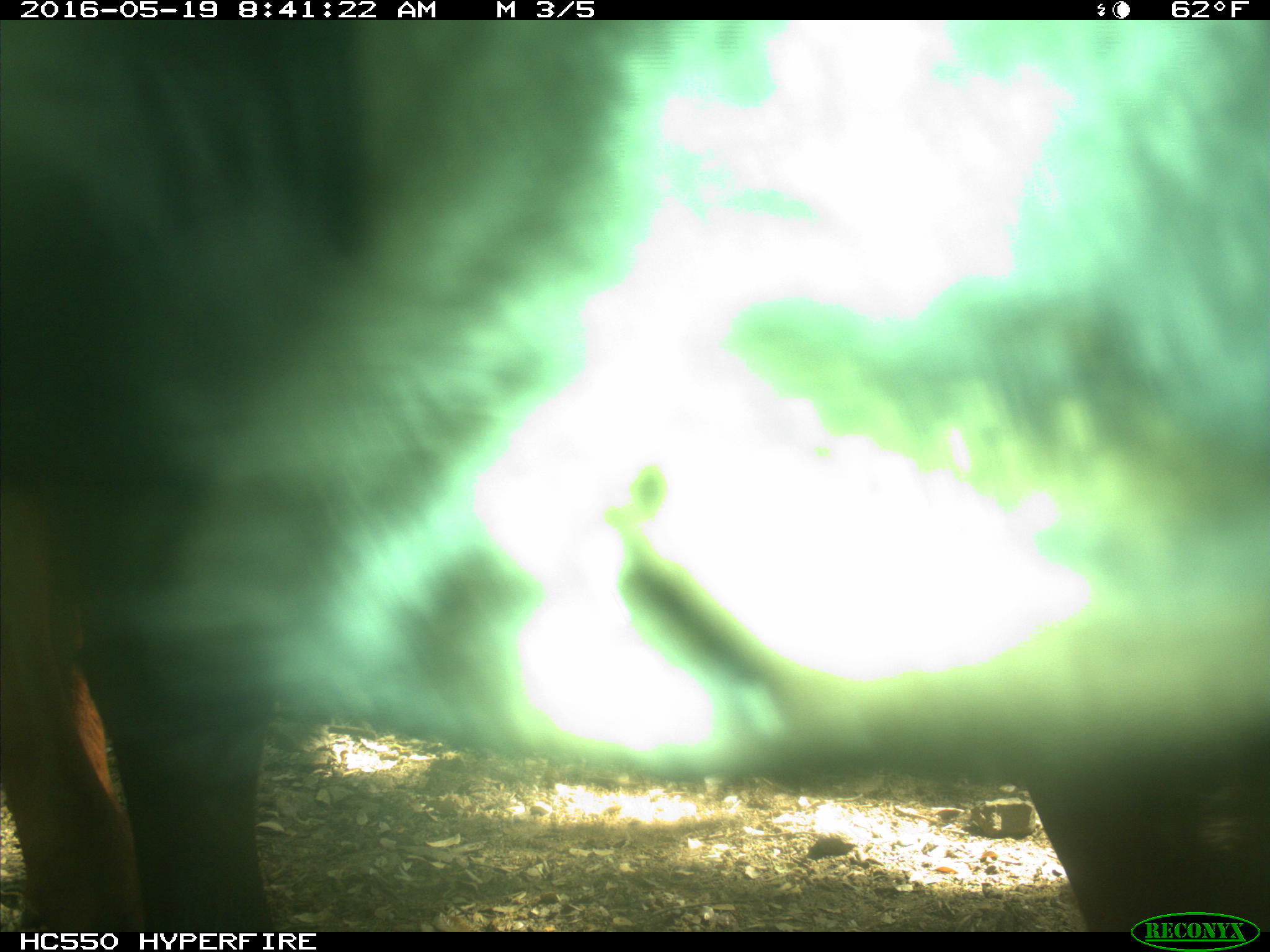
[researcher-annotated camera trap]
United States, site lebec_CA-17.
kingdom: Animalia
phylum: Chordata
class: Mammalia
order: Artiodactyla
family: Bovidae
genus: Bos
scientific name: Bos taurus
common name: domestic cow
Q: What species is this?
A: Bos taurus (domestic cow).